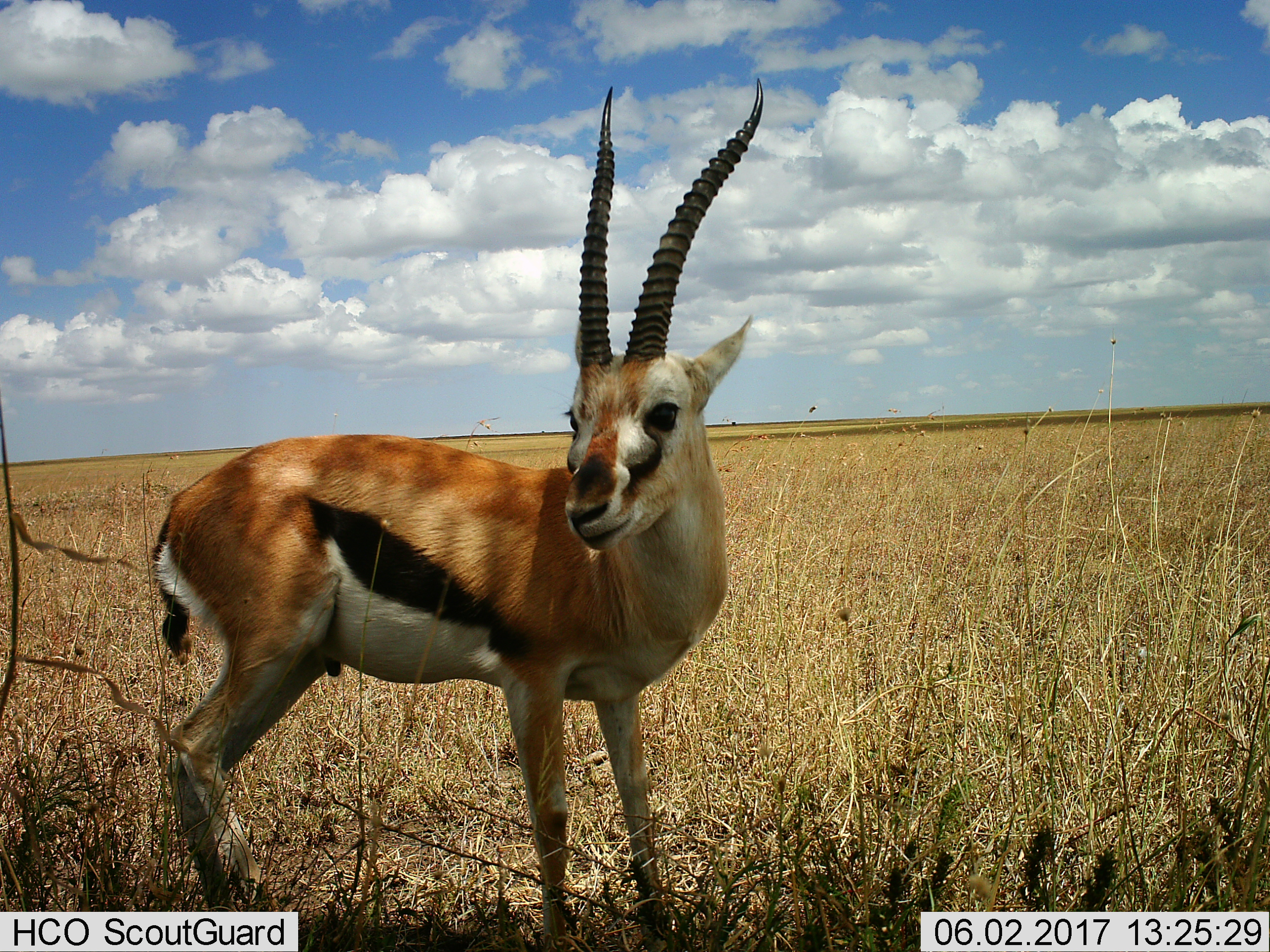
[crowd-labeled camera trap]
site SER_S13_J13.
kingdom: Animalia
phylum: Chordata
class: Mammalia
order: Artiodactyla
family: Bovidae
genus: Eudorcas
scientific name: Eudorcas thomsonii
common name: thomson's gazelle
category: gazellethomsons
Gazellethomsons (thomson's gazelle) (Eudorcas thomsonii), count 1. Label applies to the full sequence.